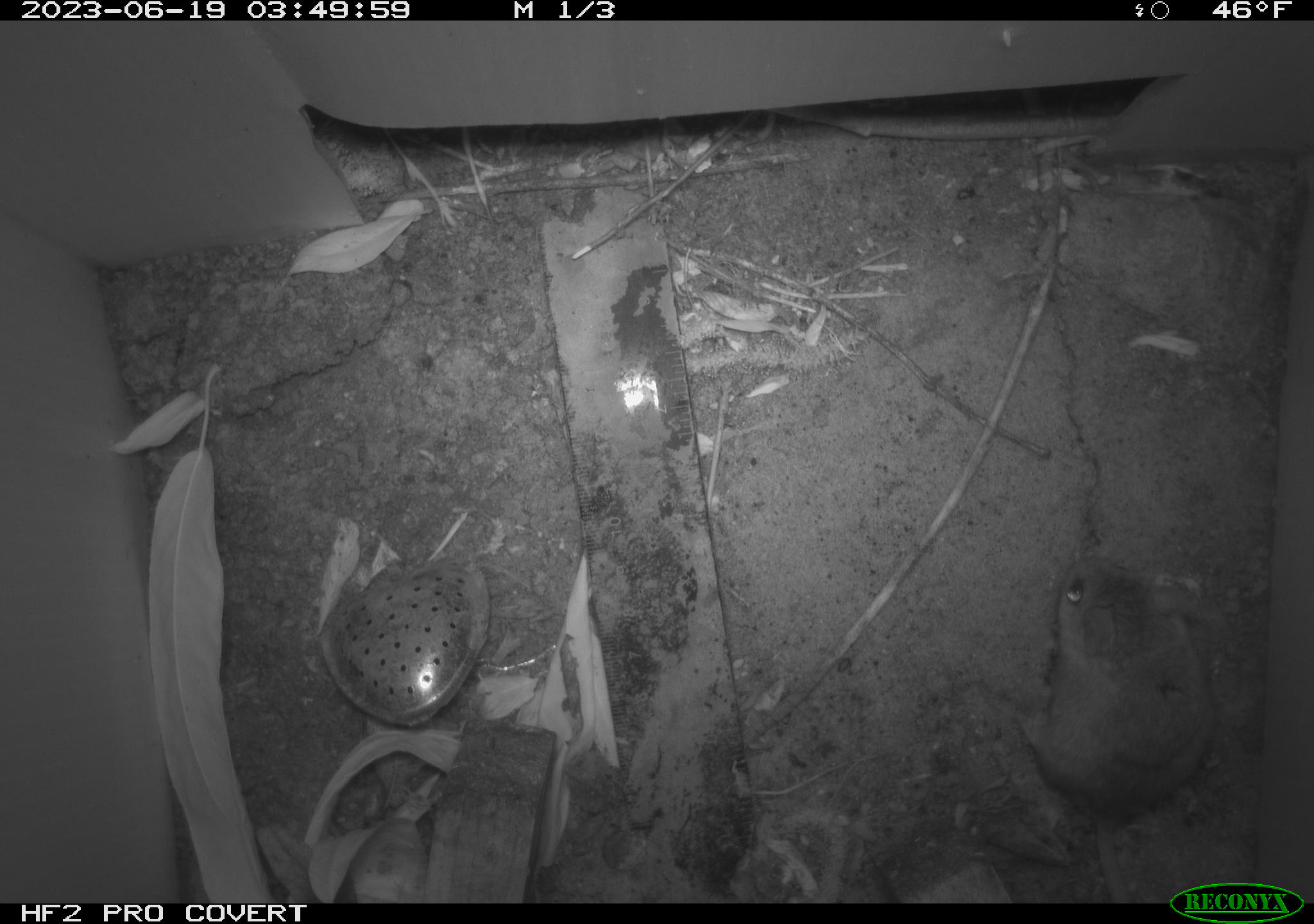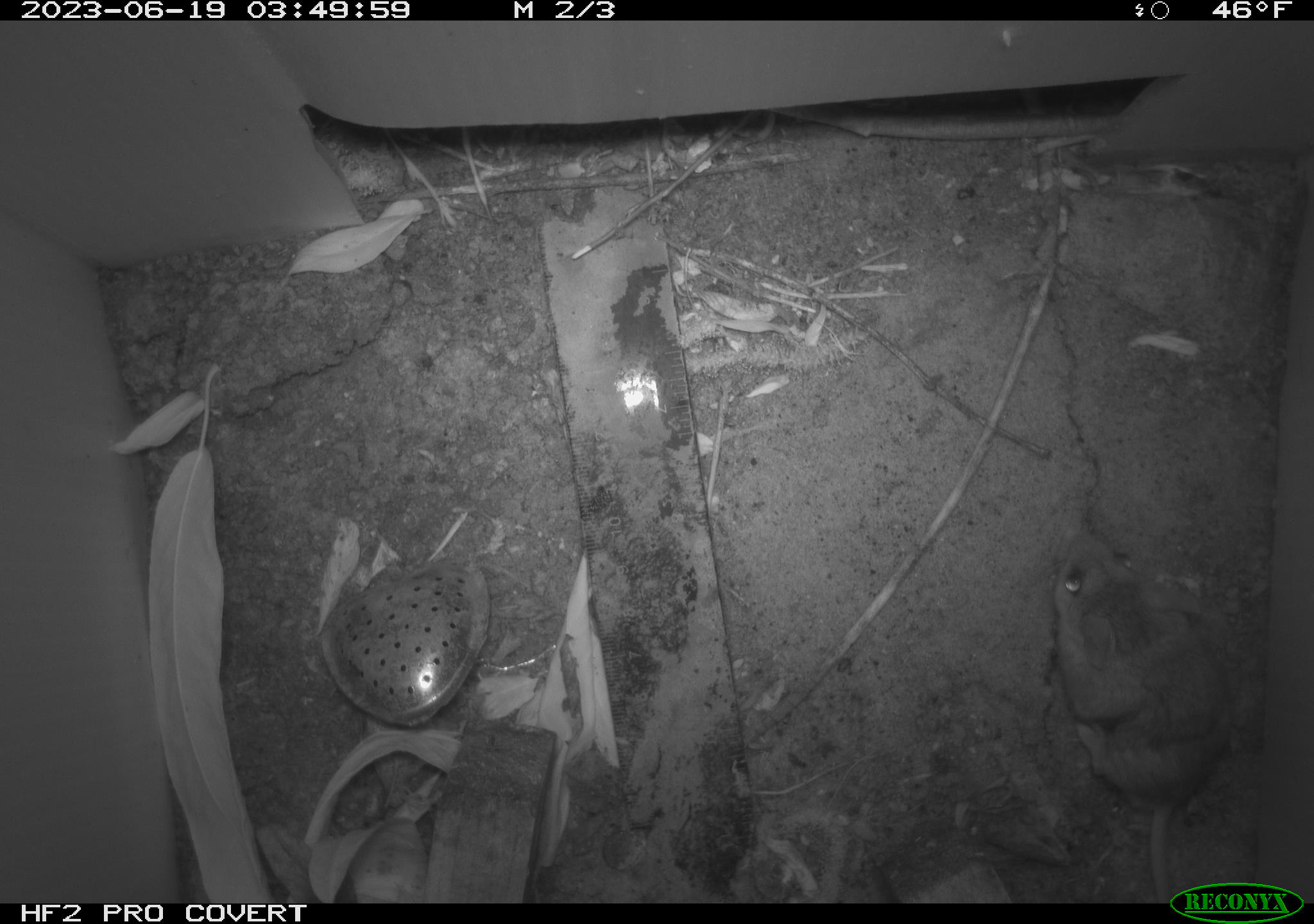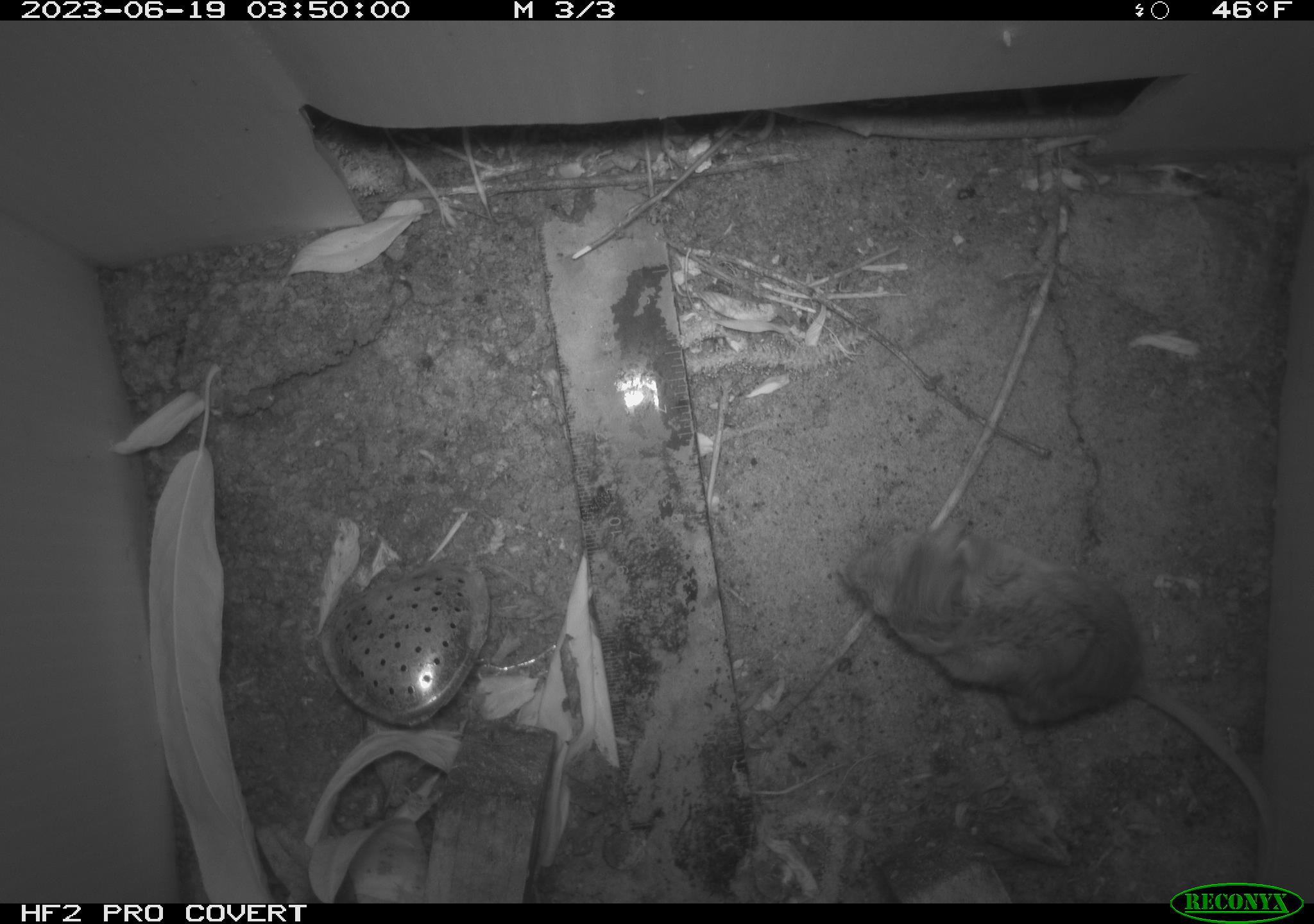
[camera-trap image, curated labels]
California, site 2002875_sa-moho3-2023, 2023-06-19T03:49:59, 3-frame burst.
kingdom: Animalia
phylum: Chordata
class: Mammalia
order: Rodentia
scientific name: Rodentia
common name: mouse species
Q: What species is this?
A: Mouse species (Rodentia).